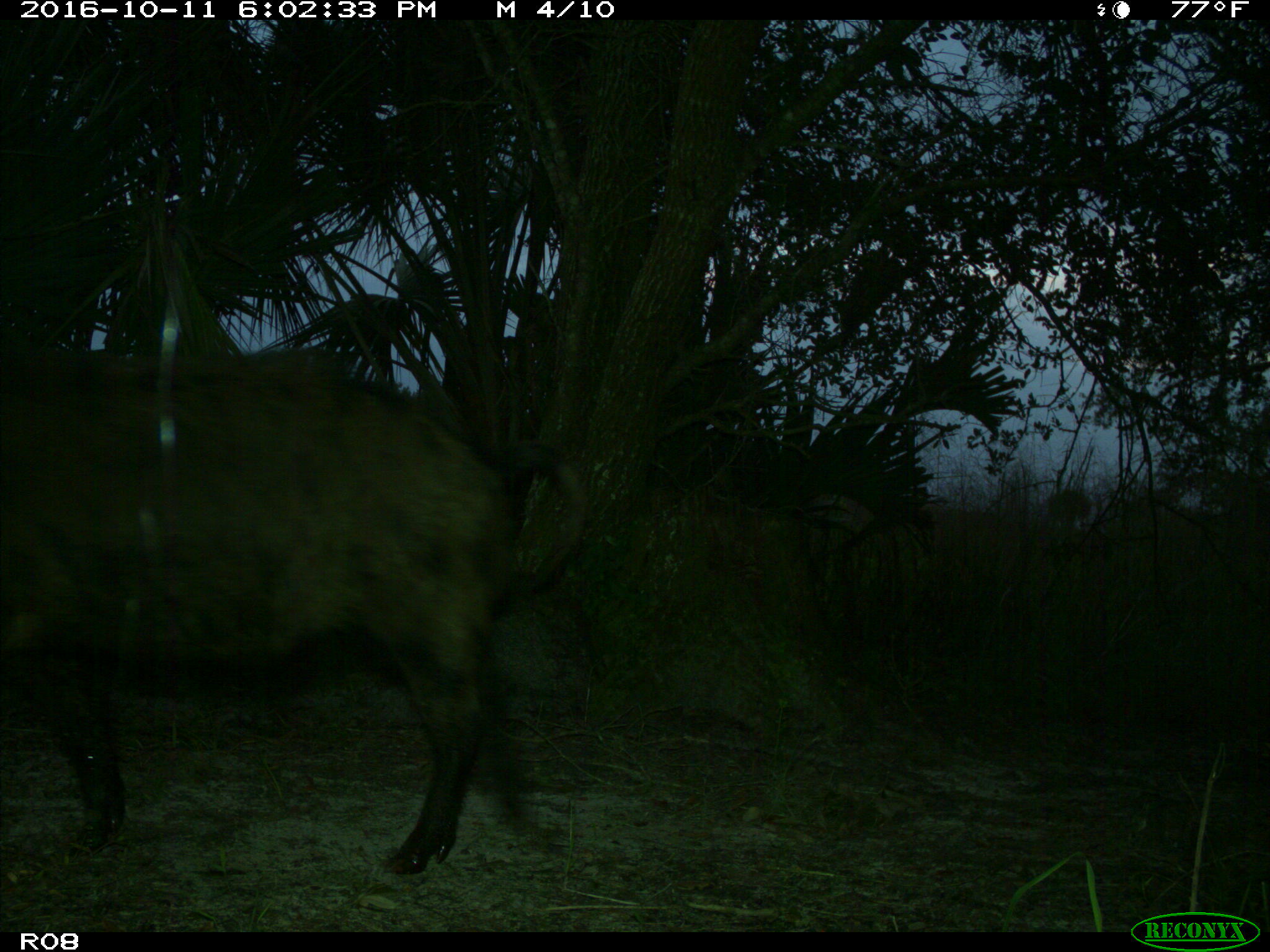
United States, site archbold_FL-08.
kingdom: Animalia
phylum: Chordata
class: Mammalia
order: Artiodactyla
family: Suidae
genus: Sus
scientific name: Sus scrofa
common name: wild boar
Sus scrofa (wild boar).